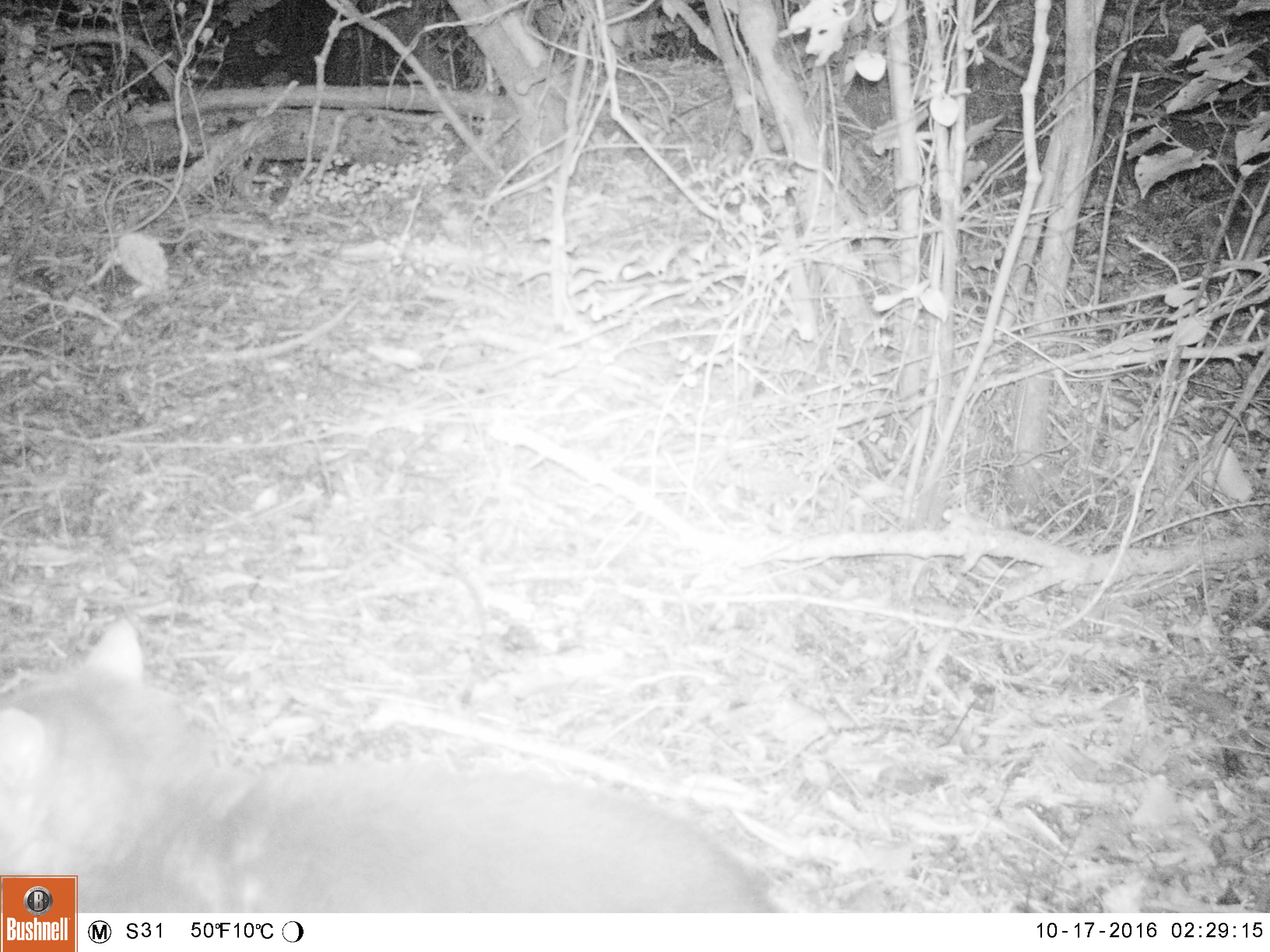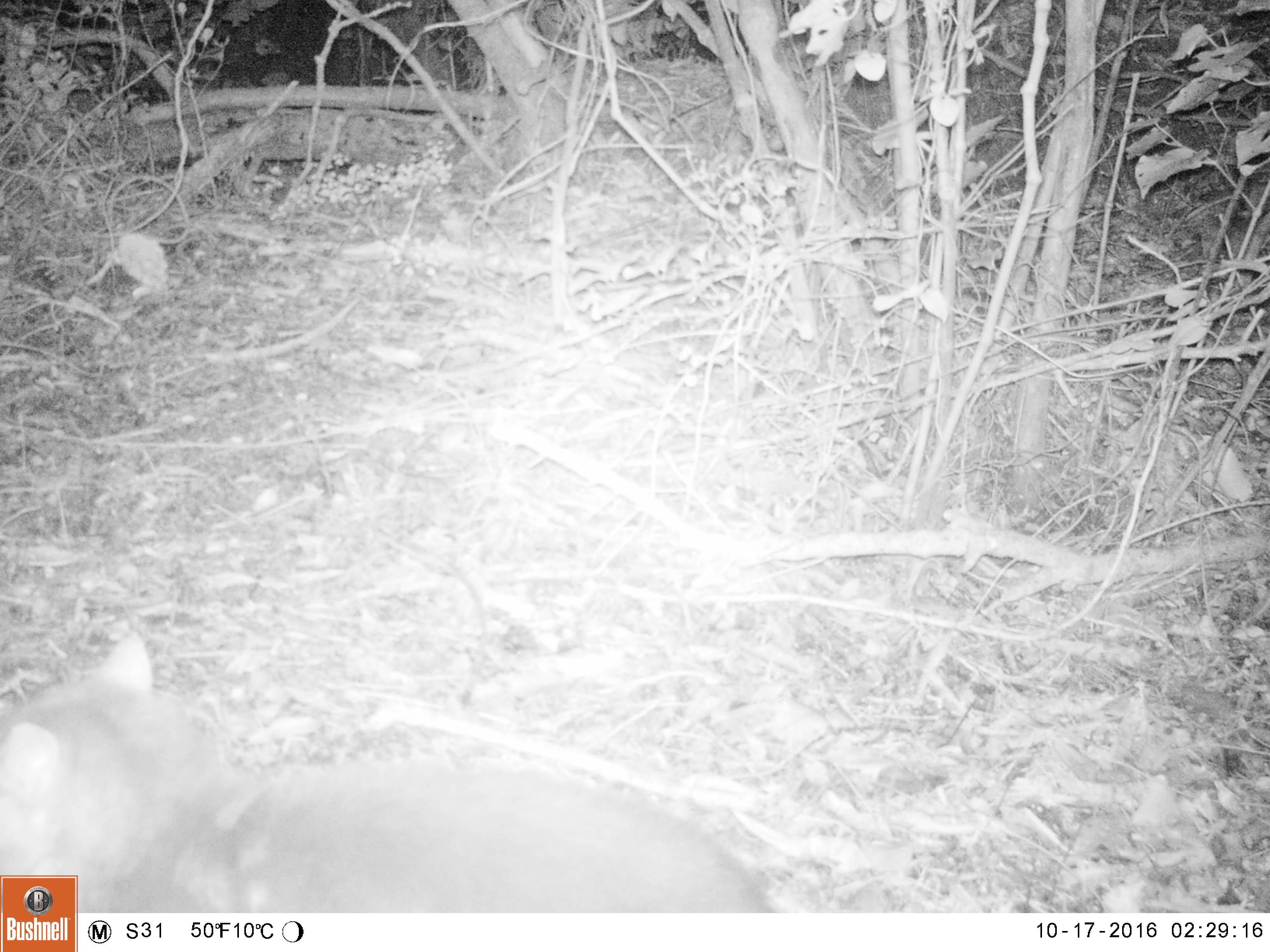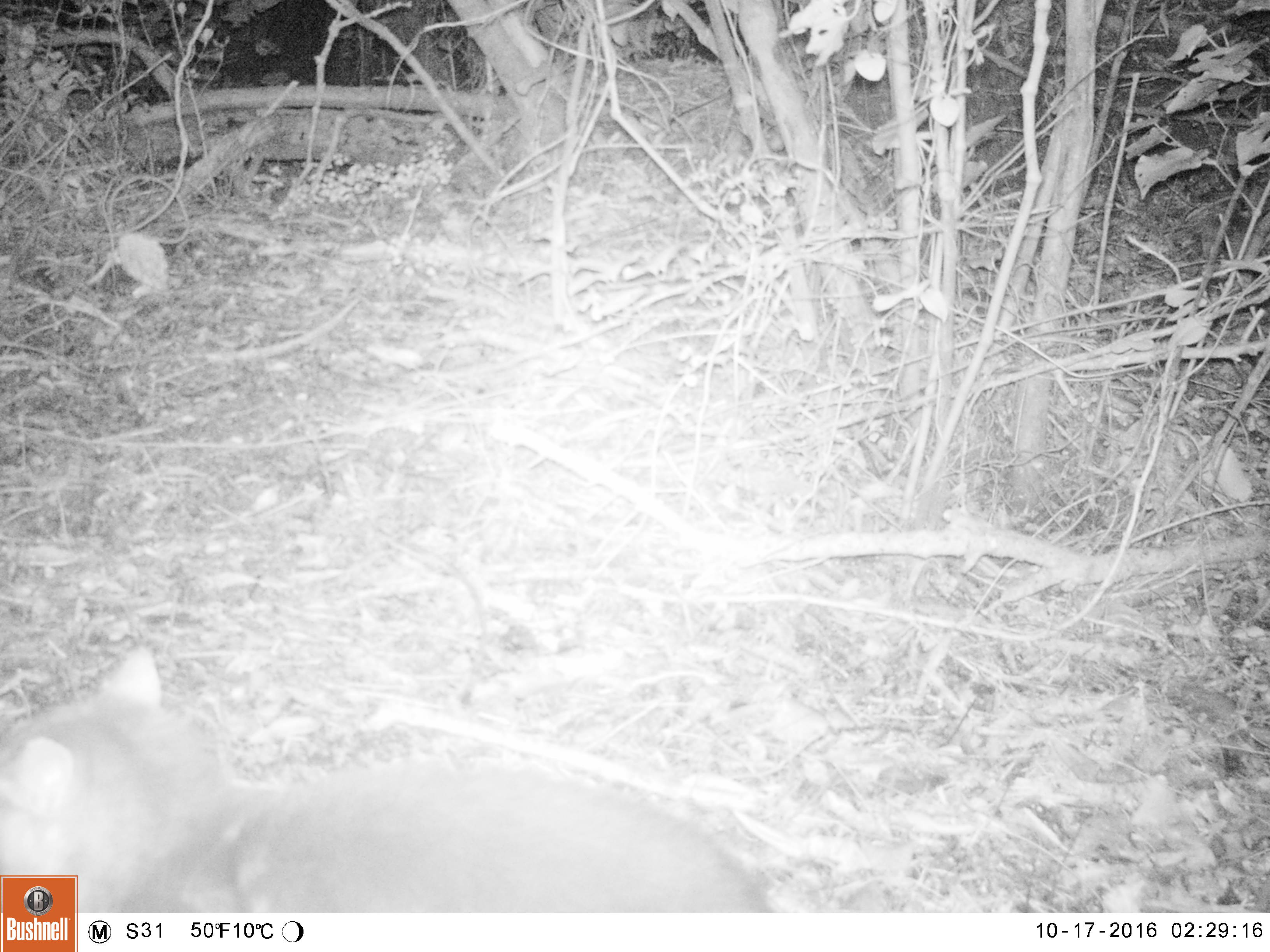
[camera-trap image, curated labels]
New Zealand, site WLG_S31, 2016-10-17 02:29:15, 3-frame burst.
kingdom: Animalia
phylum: Chordata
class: Mammalia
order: Carnivora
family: Felidae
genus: Felis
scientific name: Felis catus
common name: domestic cat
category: cat